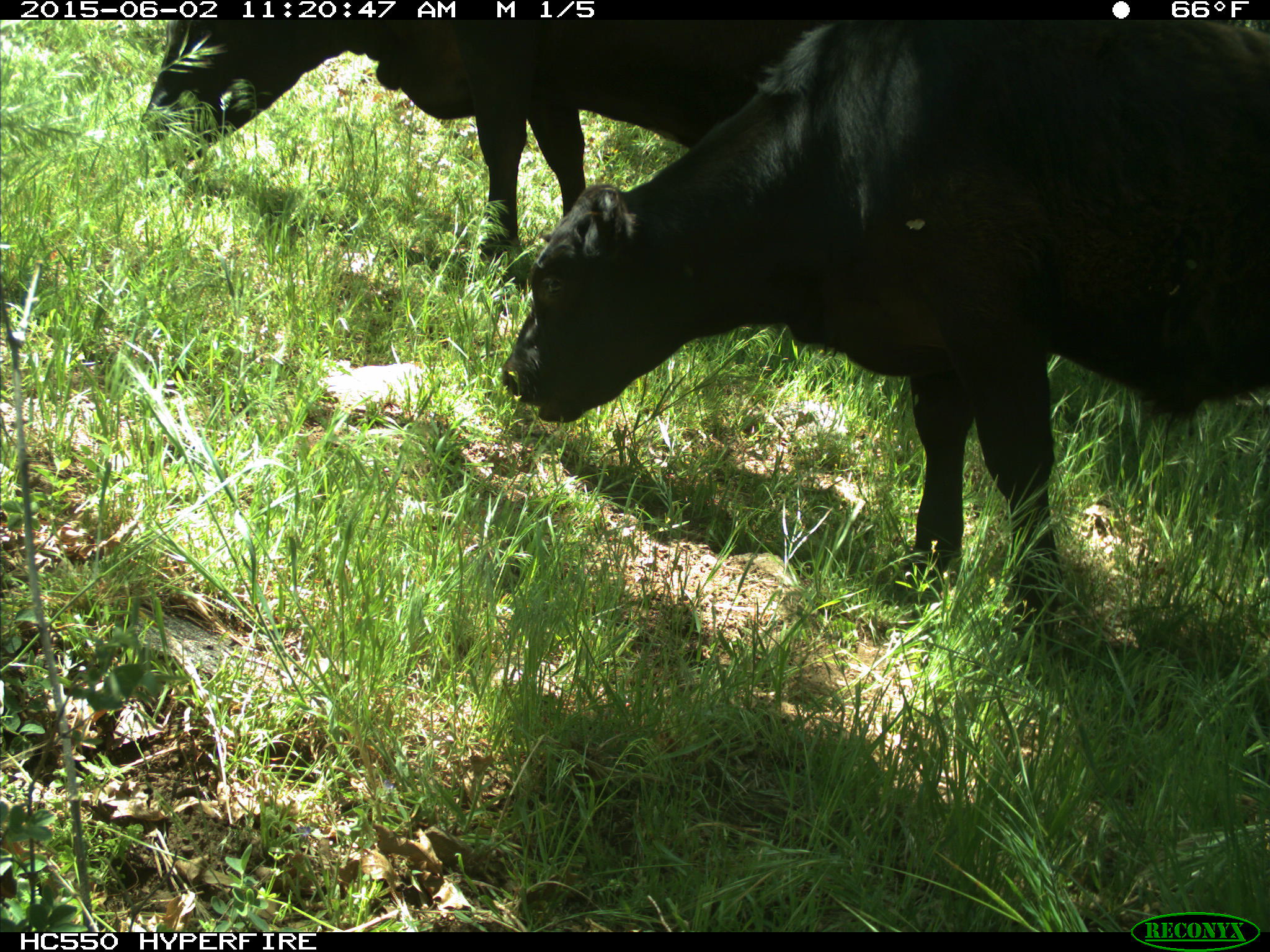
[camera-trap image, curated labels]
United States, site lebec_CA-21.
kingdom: Animalia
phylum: Chordata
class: Mammalia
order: Artiodactyla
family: Bovidae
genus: Bos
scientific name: Bos taurus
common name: domestic cow